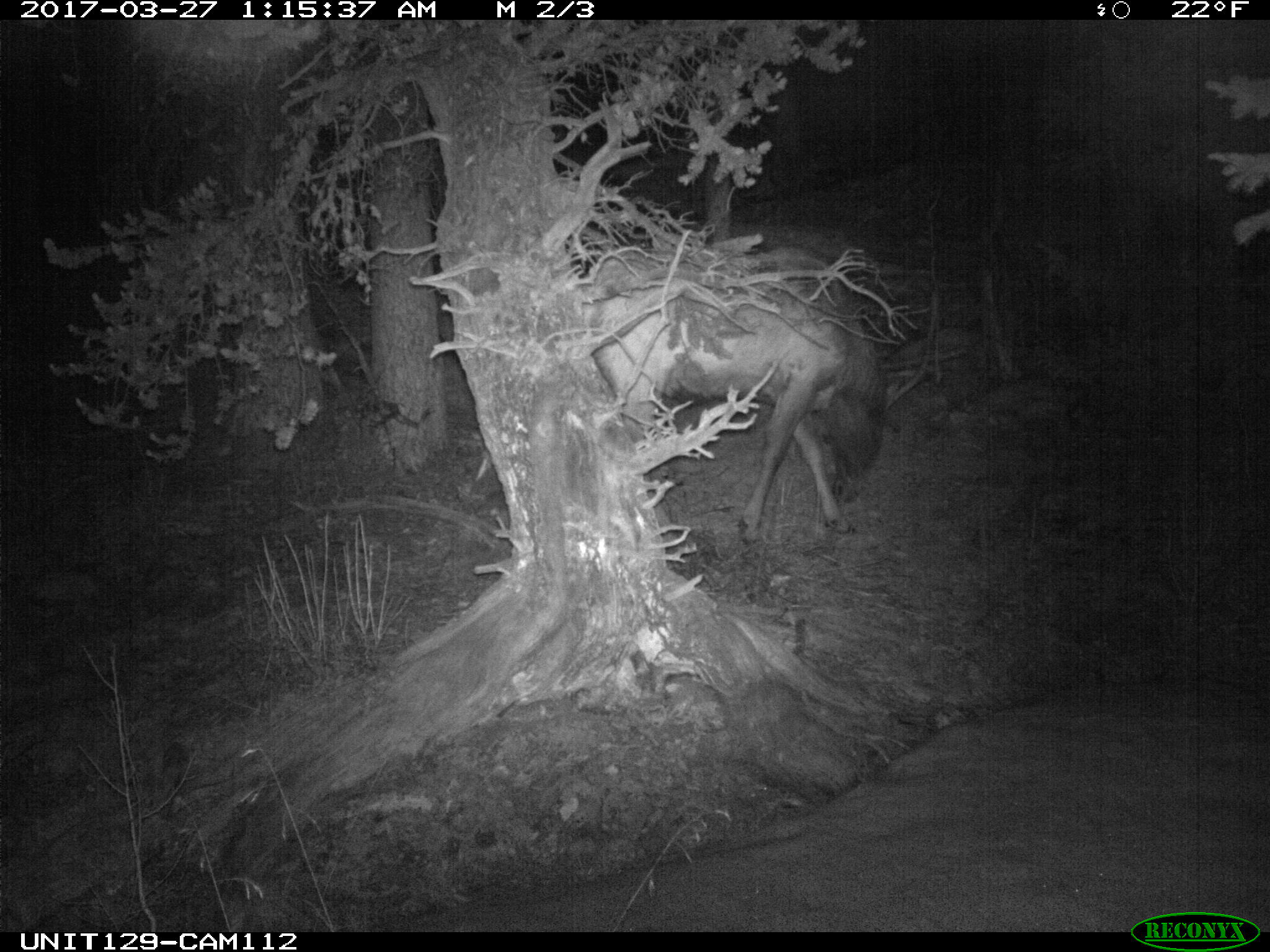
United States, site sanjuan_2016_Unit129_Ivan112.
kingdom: Animalia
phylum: Chordata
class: Mammalia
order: Artiodactyla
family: Cervidae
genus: Cervus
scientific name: Cervus elaphus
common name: red deer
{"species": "Cervus elaphus (red deer)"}